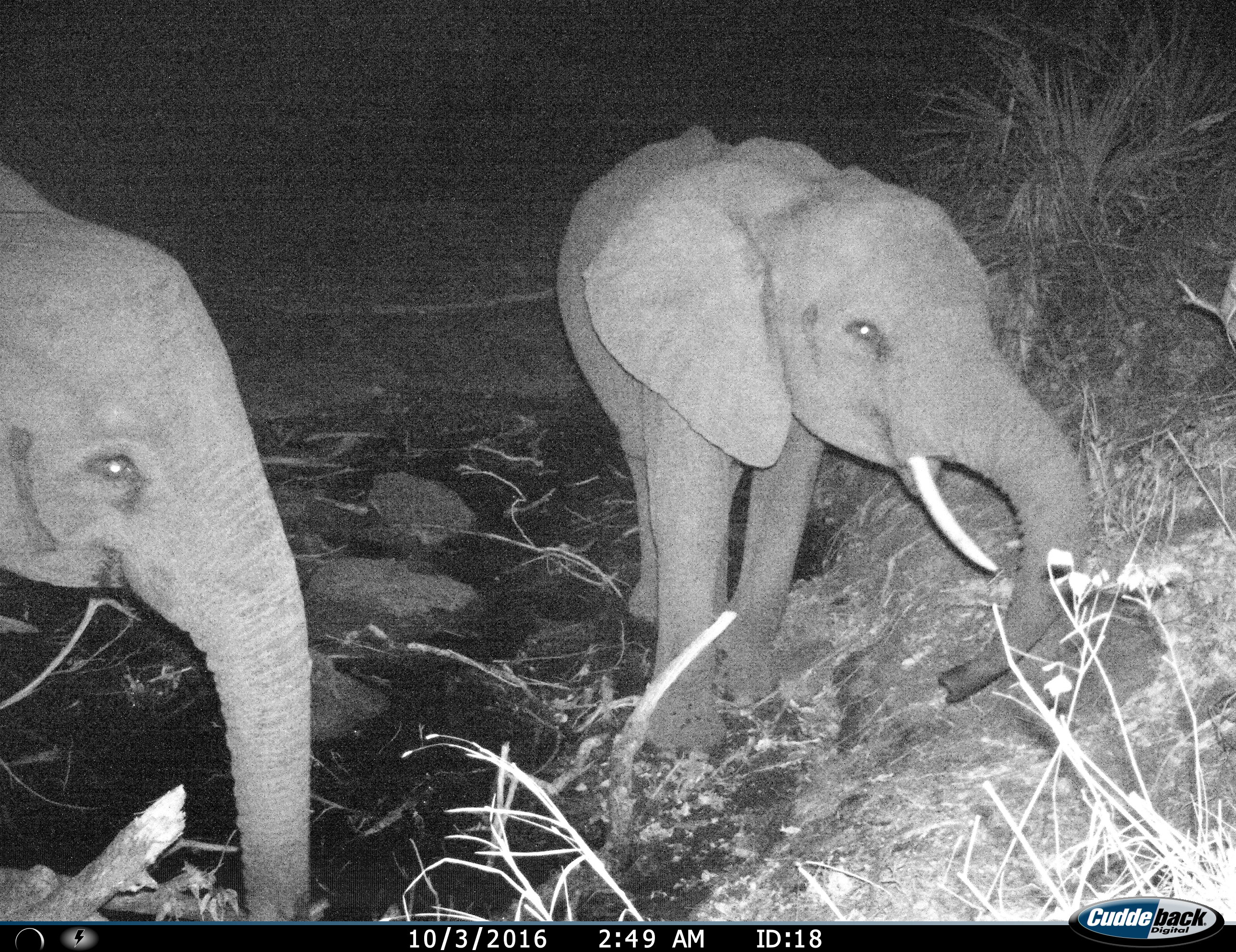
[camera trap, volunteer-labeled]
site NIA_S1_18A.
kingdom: Animalia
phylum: Chordata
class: Mammalia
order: Proboscidea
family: Elephantidae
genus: Loxodonta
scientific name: Loxodonta africana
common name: african bush elephant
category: elephant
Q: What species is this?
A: Elephant (african bush elephant) (Loxodonta africana).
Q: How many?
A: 2.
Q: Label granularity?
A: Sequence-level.